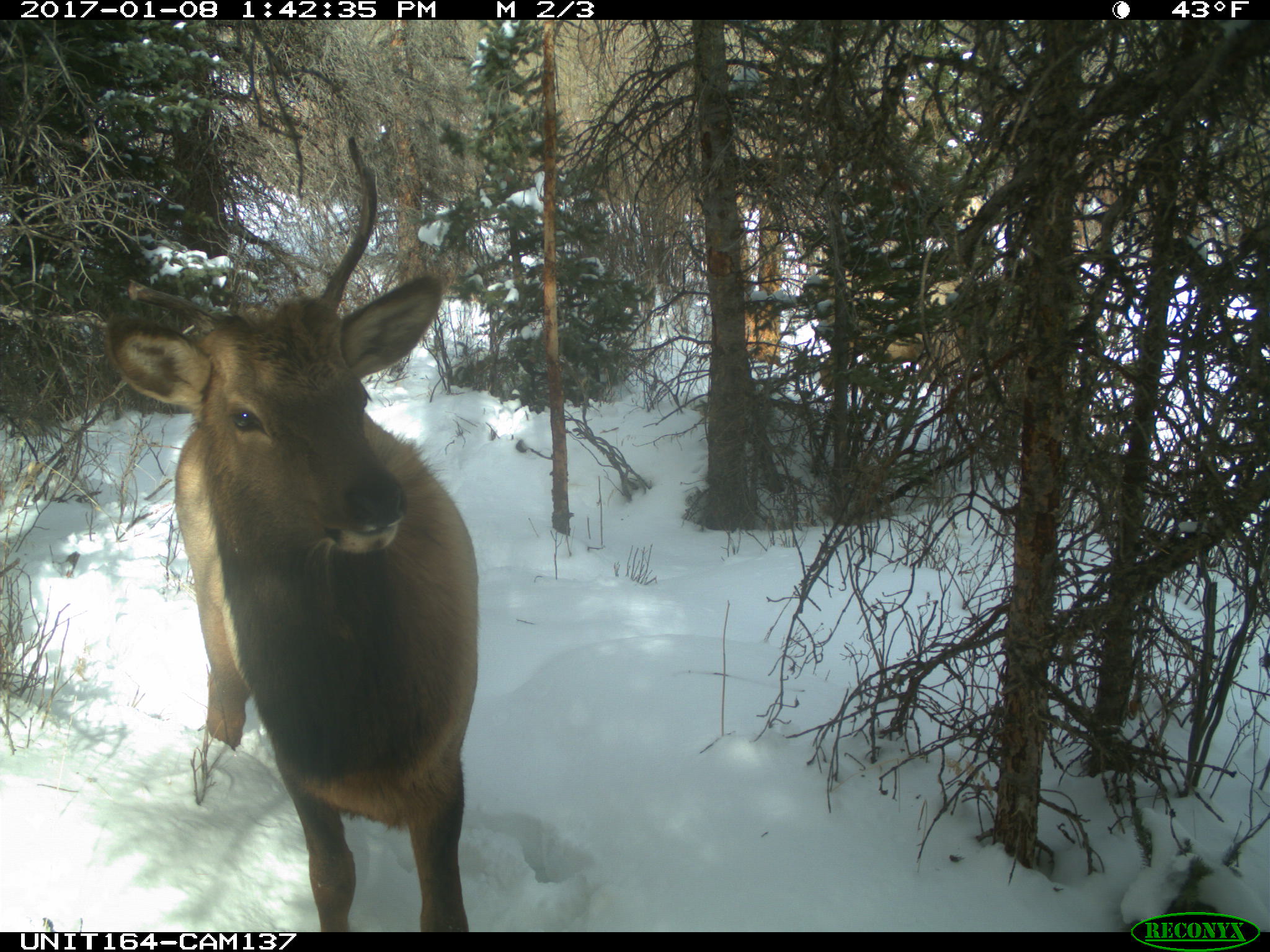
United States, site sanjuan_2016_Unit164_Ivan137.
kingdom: Animalia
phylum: Chordata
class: Mammalia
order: Artiodactyla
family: Cervidae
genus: Cervus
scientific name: Cervus elaphus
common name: red deer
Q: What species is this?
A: Cervus elaphus (red deer).